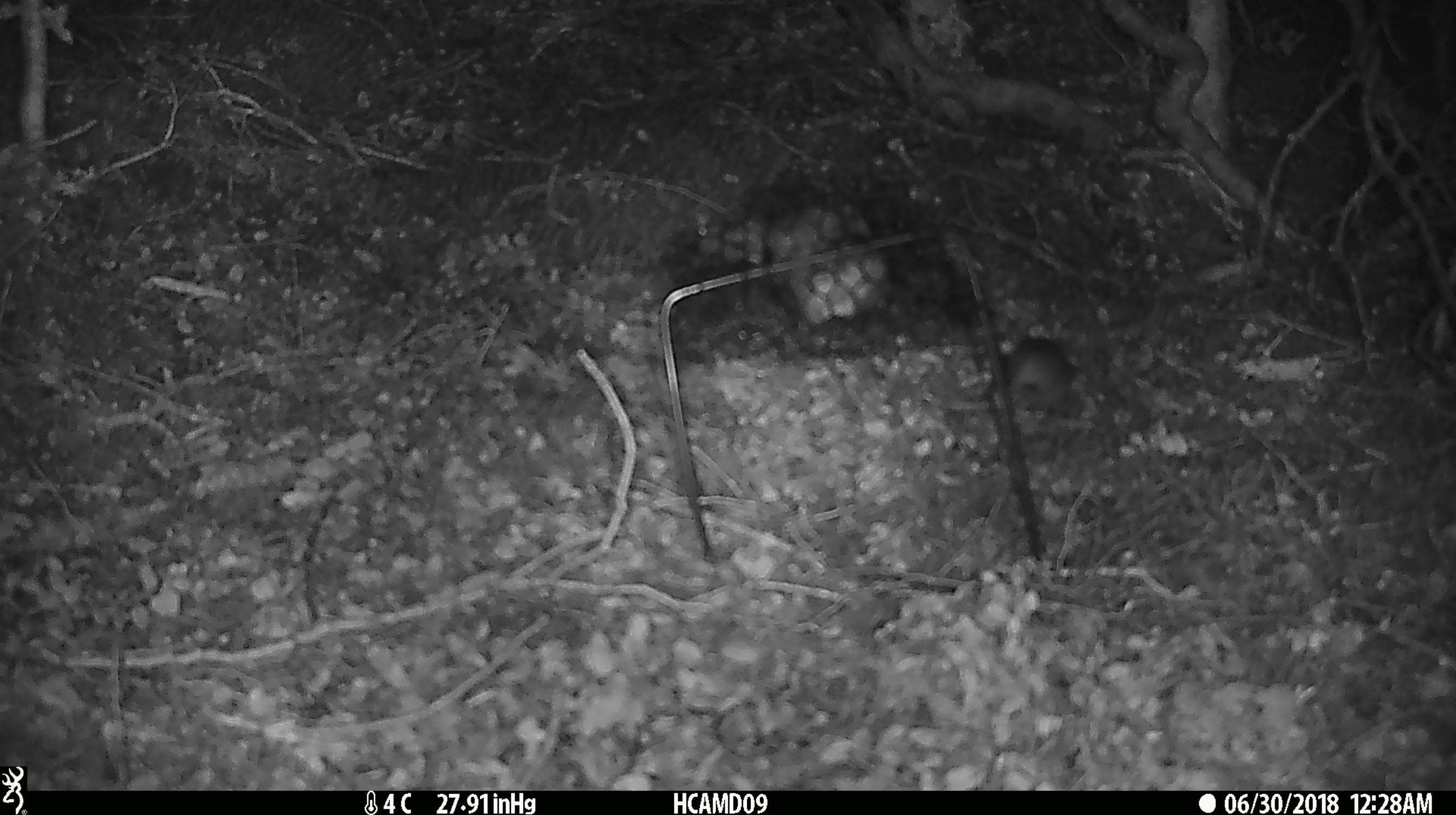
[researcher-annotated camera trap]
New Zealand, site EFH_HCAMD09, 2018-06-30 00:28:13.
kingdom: Animalia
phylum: Chordata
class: Mammalia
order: Rodentia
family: Muridae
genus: Mus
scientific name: Mus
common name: mouse